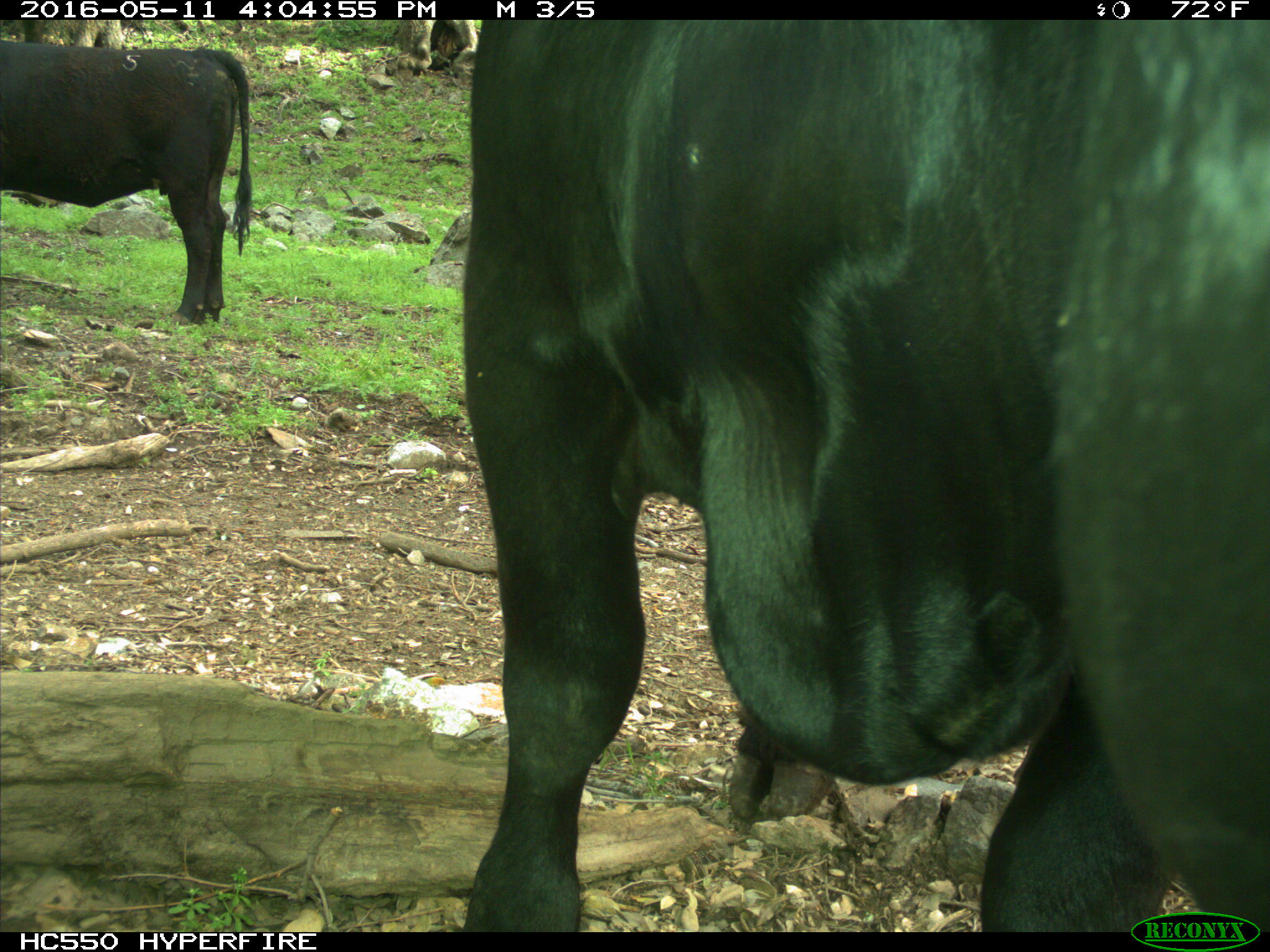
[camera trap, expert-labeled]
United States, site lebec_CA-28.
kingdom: Animalia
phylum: Chordata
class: Mammalia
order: Artiodactyla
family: Bovidae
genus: Bos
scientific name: Bos taurus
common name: domestic cow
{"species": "Bos taurus (domestic cow)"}